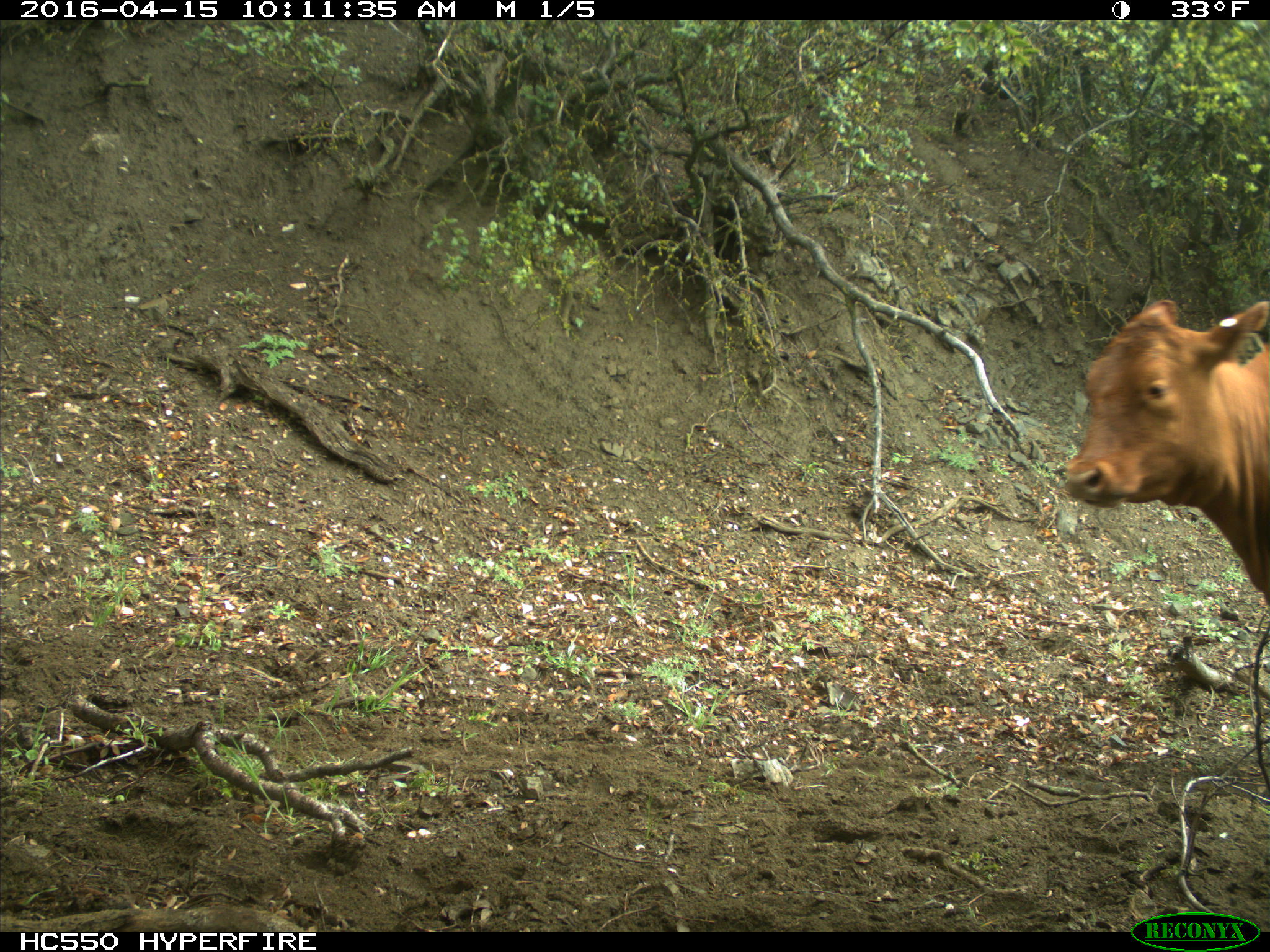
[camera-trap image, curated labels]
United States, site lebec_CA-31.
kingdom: Animalia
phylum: Chordata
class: Mammalia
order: Artiodactyla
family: Bovidae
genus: Bos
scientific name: Bos taurus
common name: domestic cow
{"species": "Bos taurus (domestic cow)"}